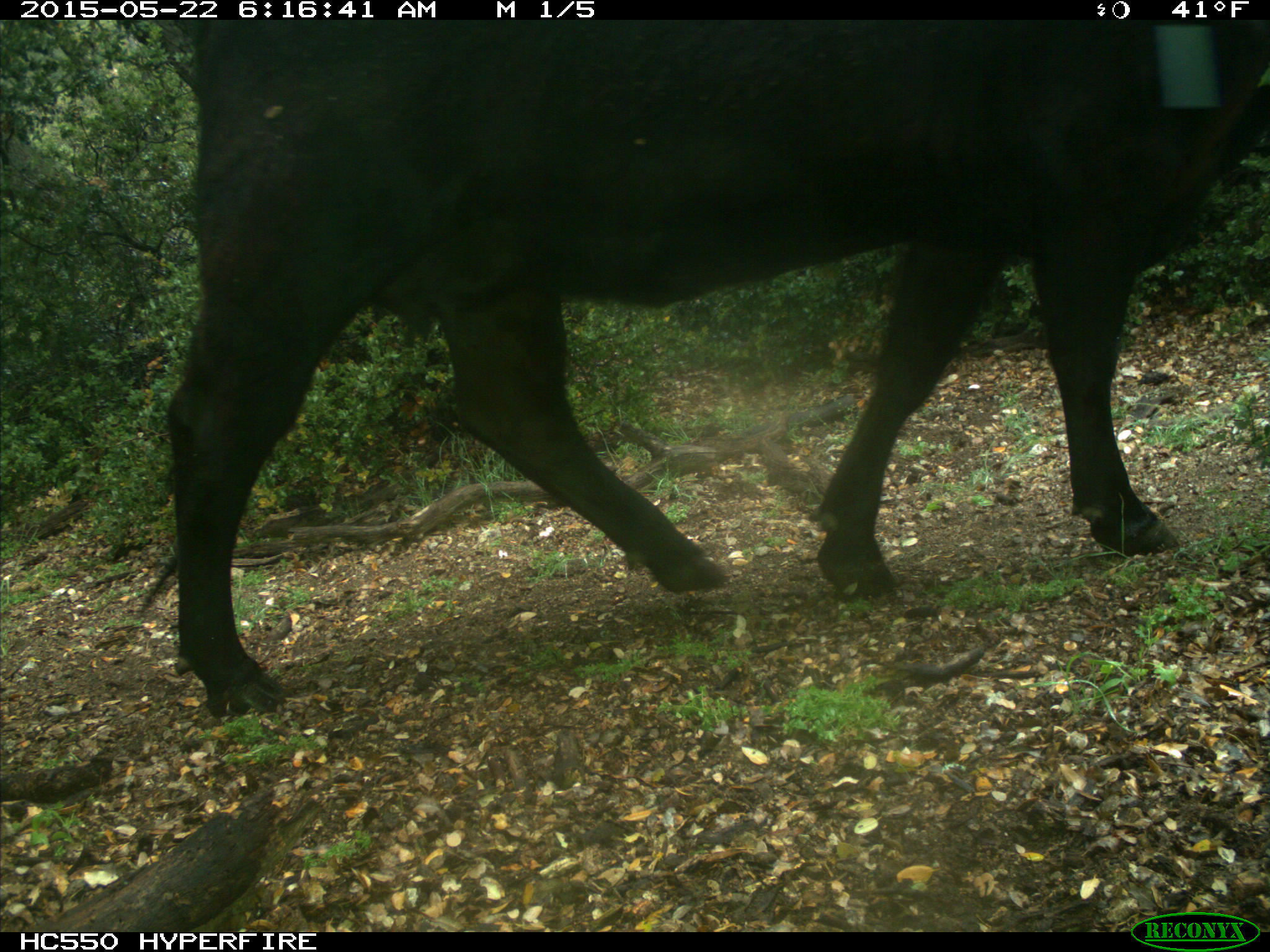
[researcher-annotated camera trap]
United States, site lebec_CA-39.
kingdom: Animalia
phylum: Chordata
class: Mammalia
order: Artiodactyla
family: Bovidae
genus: Bos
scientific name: Bos taurus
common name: domestic cow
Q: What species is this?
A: Bos taurus (domestic cow).